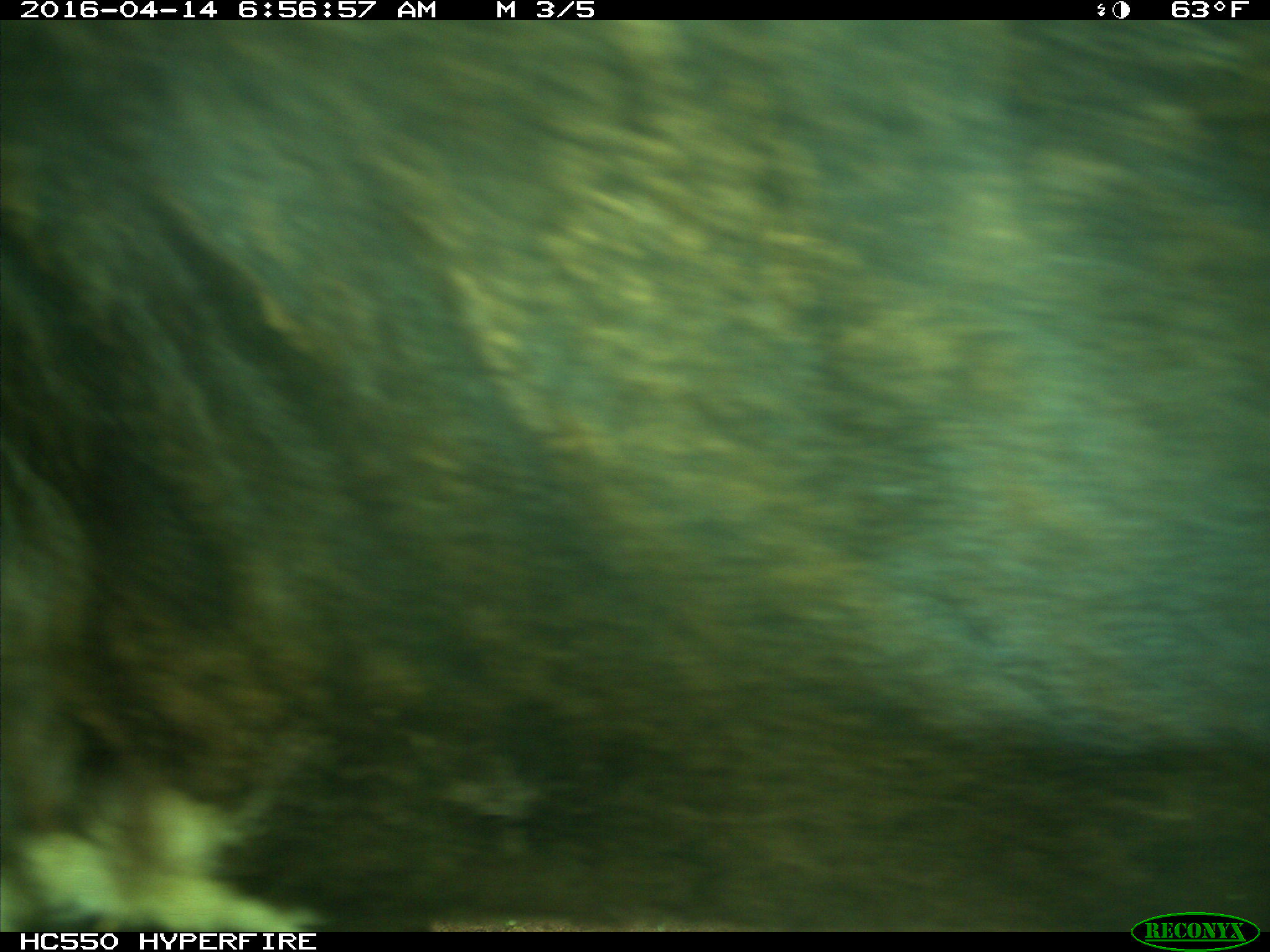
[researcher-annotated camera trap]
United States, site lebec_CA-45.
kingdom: Animalia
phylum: Chordata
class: Mammalia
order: Artiodactyla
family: Bovidae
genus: Bos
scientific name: Bos taurus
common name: domestic cow